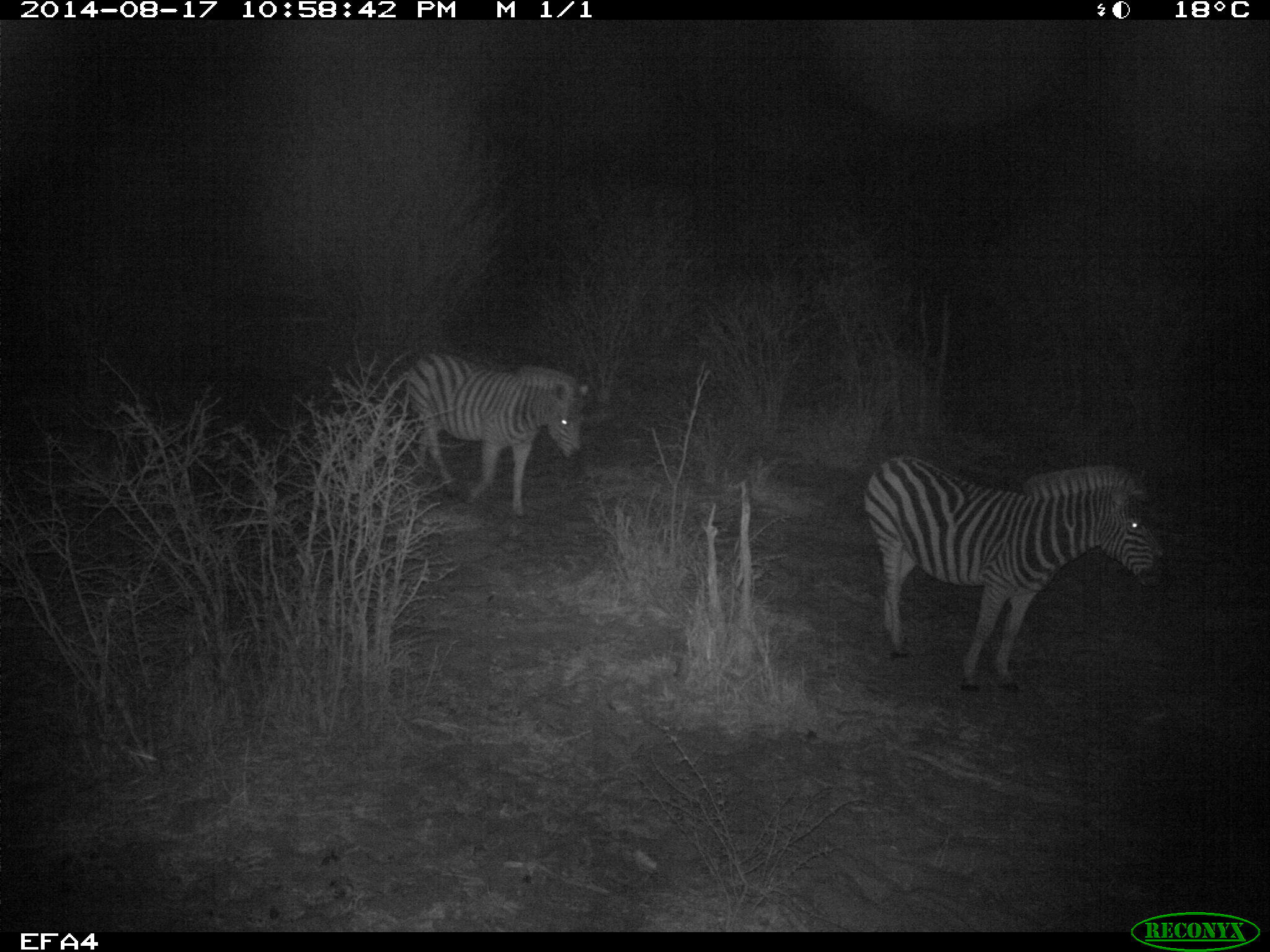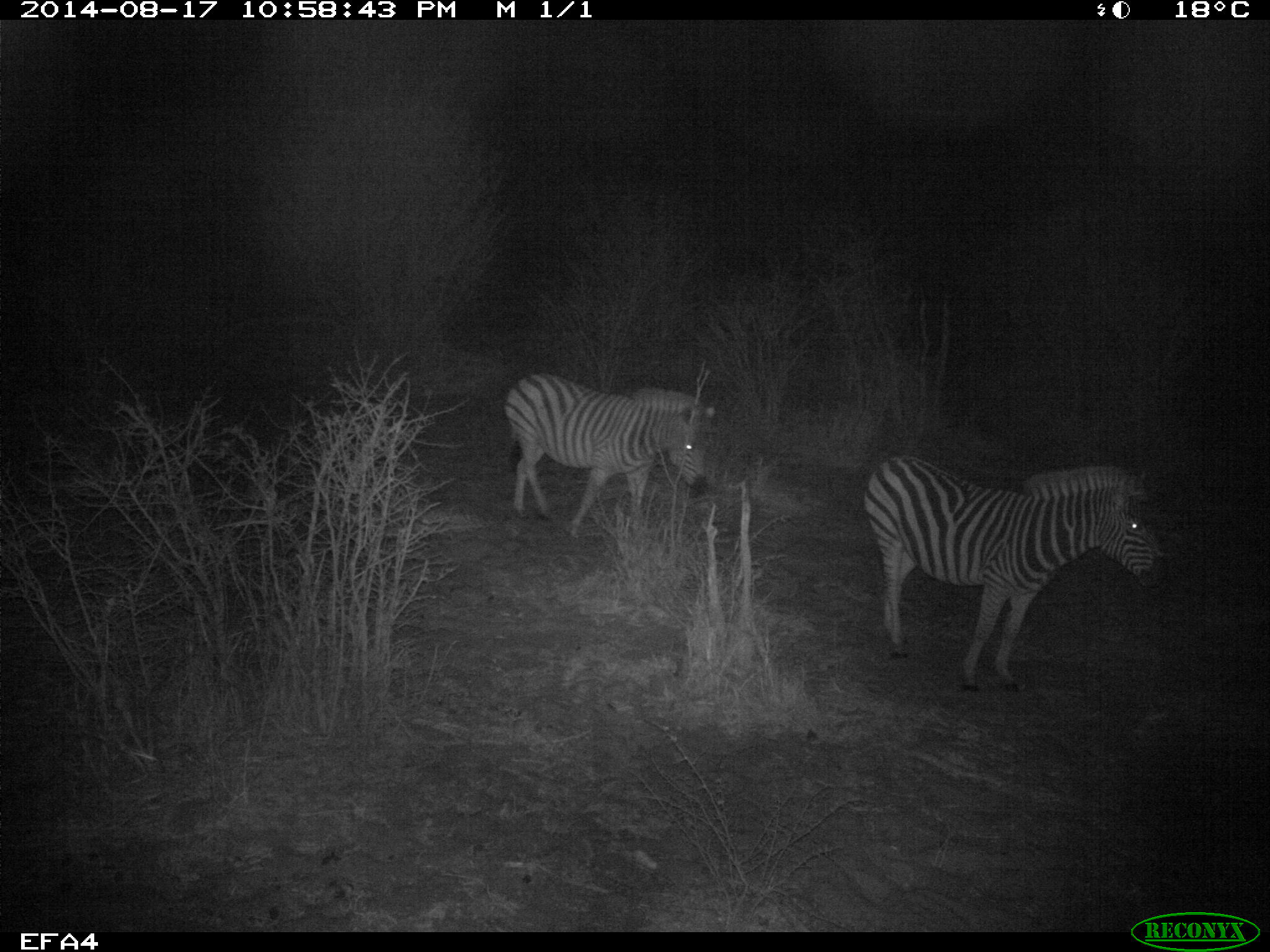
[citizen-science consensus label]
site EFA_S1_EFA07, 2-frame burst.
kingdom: Animalia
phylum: Chordata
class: Mammalia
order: Perissodactyla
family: Equidae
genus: Equus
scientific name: Equus quagga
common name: plains zebra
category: zebraplains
Zebraplains (plains zebra) (Equus quagga), count 2. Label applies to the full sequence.